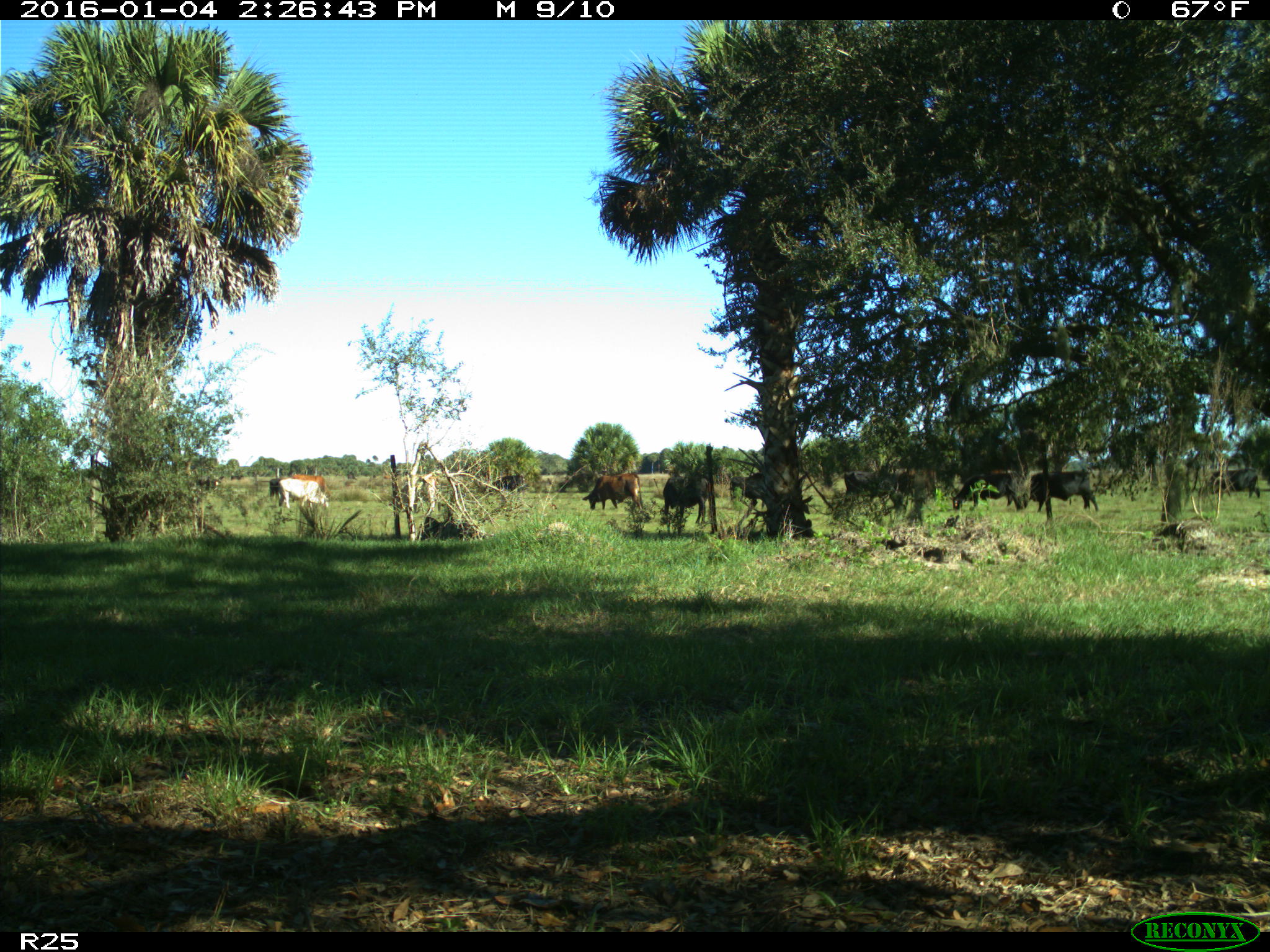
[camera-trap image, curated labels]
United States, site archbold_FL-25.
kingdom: Animalia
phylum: Chordata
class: Mammalia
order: Artiodactyla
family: Bovidae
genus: Bos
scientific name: Bos taurus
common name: domestic cow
Bos taurus (domestic cow).